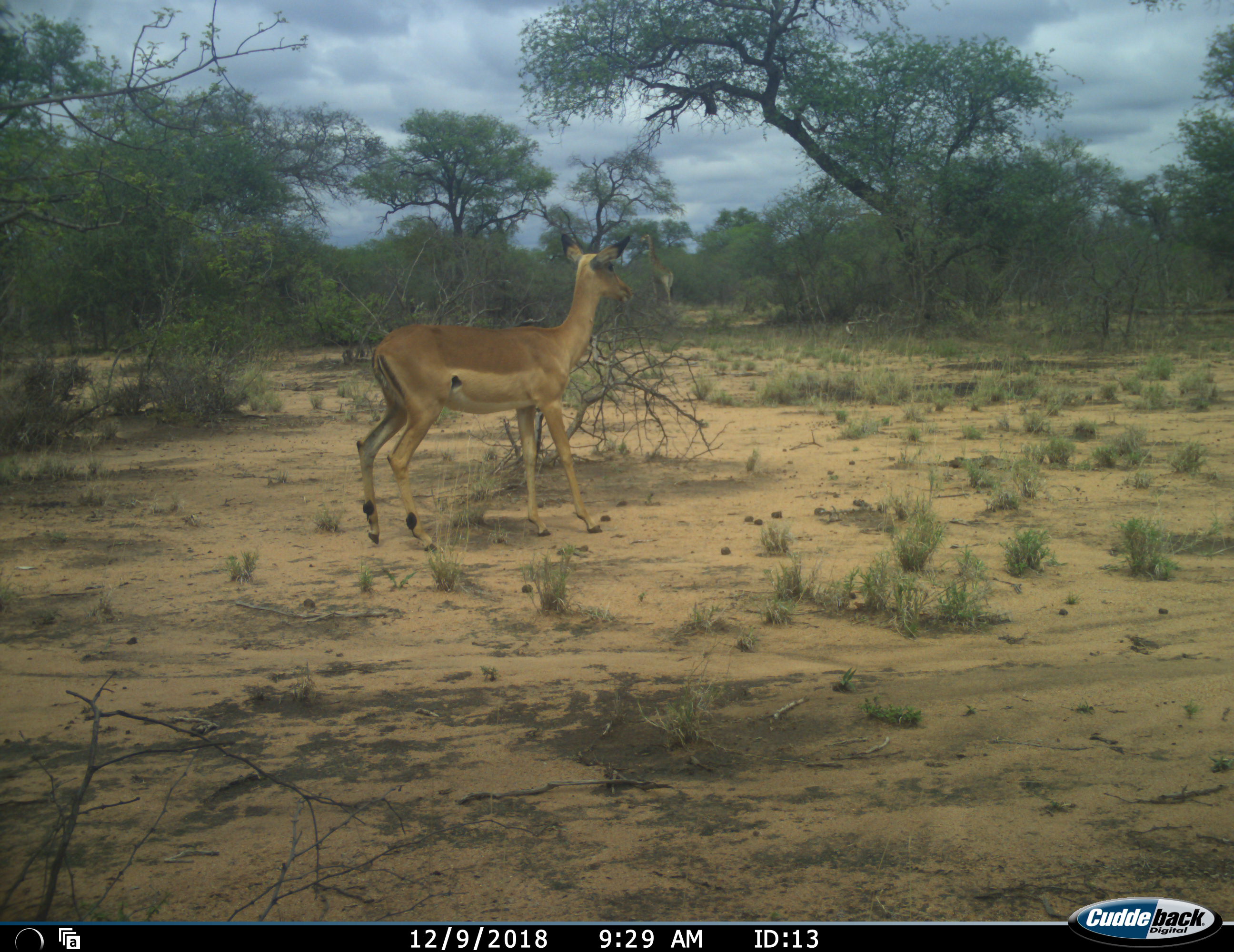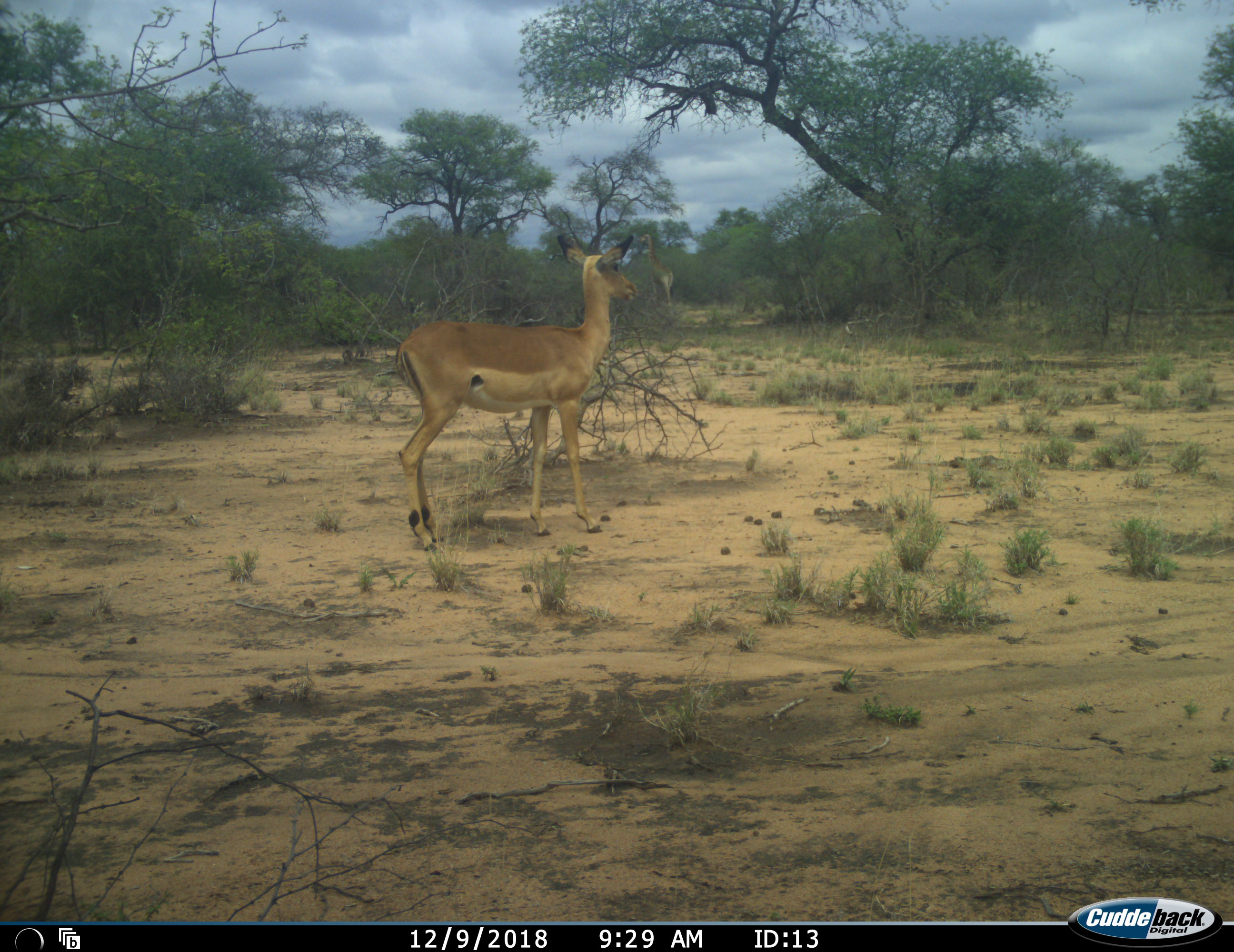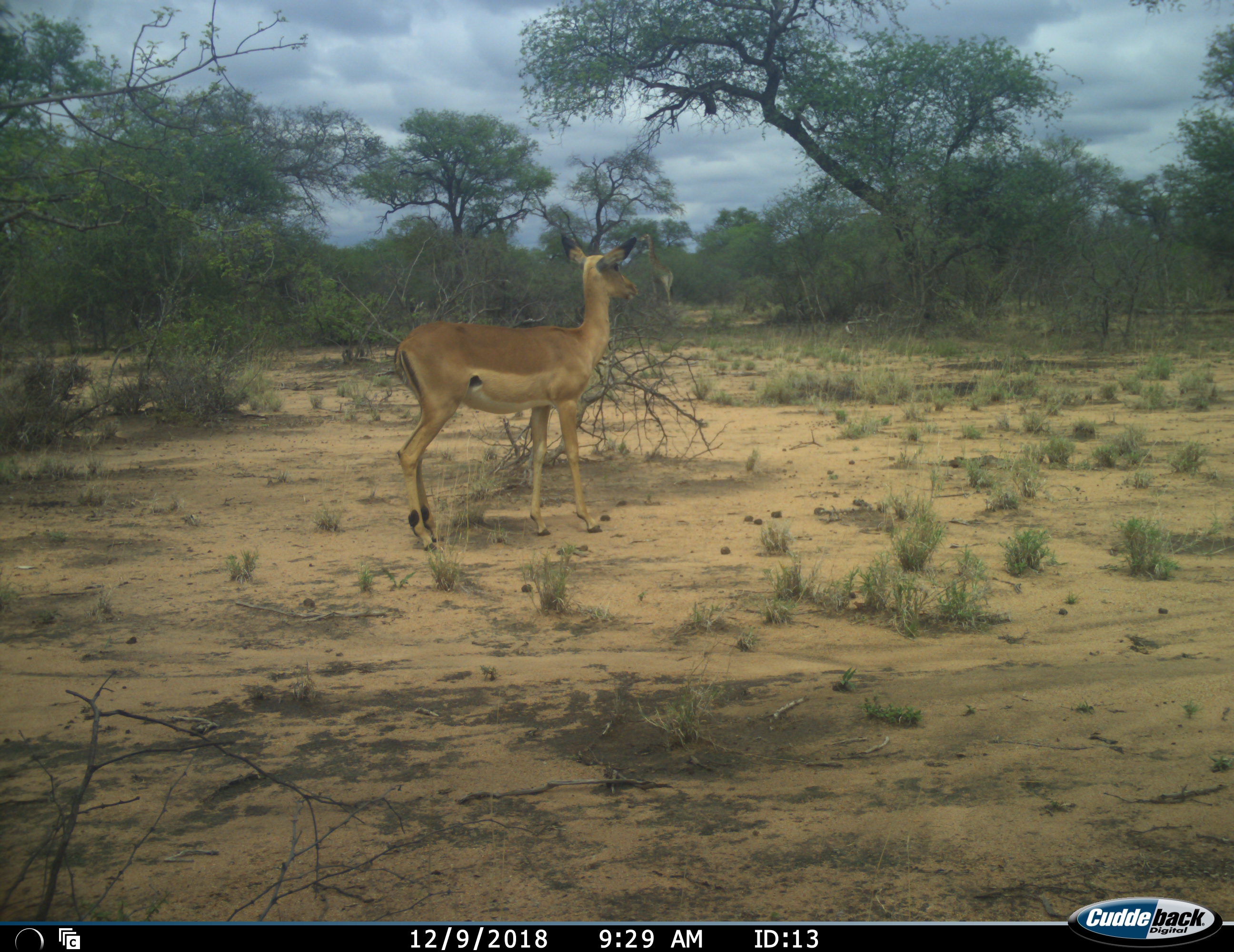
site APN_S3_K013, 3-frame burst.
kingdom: Animalia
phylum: Chordata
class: Mammalia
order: Artiodactyla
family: Bovidae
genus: Aepyceros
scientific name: Aepyceros melampus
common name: impala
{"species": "impala (Aepyceros melampus)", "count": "1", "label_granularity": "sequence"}